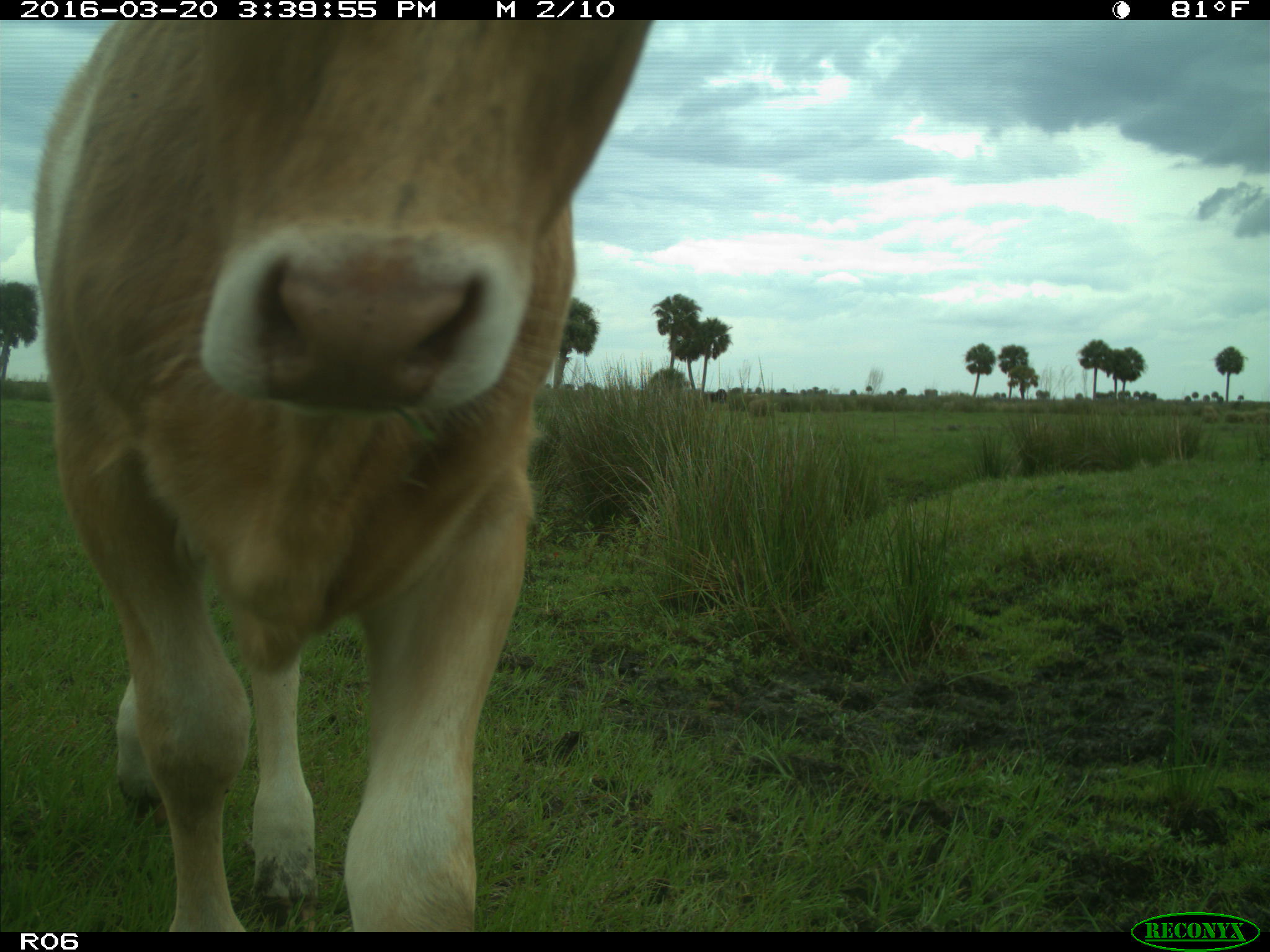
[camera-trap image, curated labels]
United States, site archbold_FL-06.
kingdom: Animalia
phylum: Chordata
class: Mammalia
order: Artiodactyla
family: Bovidae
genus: Bos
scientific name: Bos taurus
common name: domestic cow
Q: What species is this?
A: Bos taurus (domestic cow).